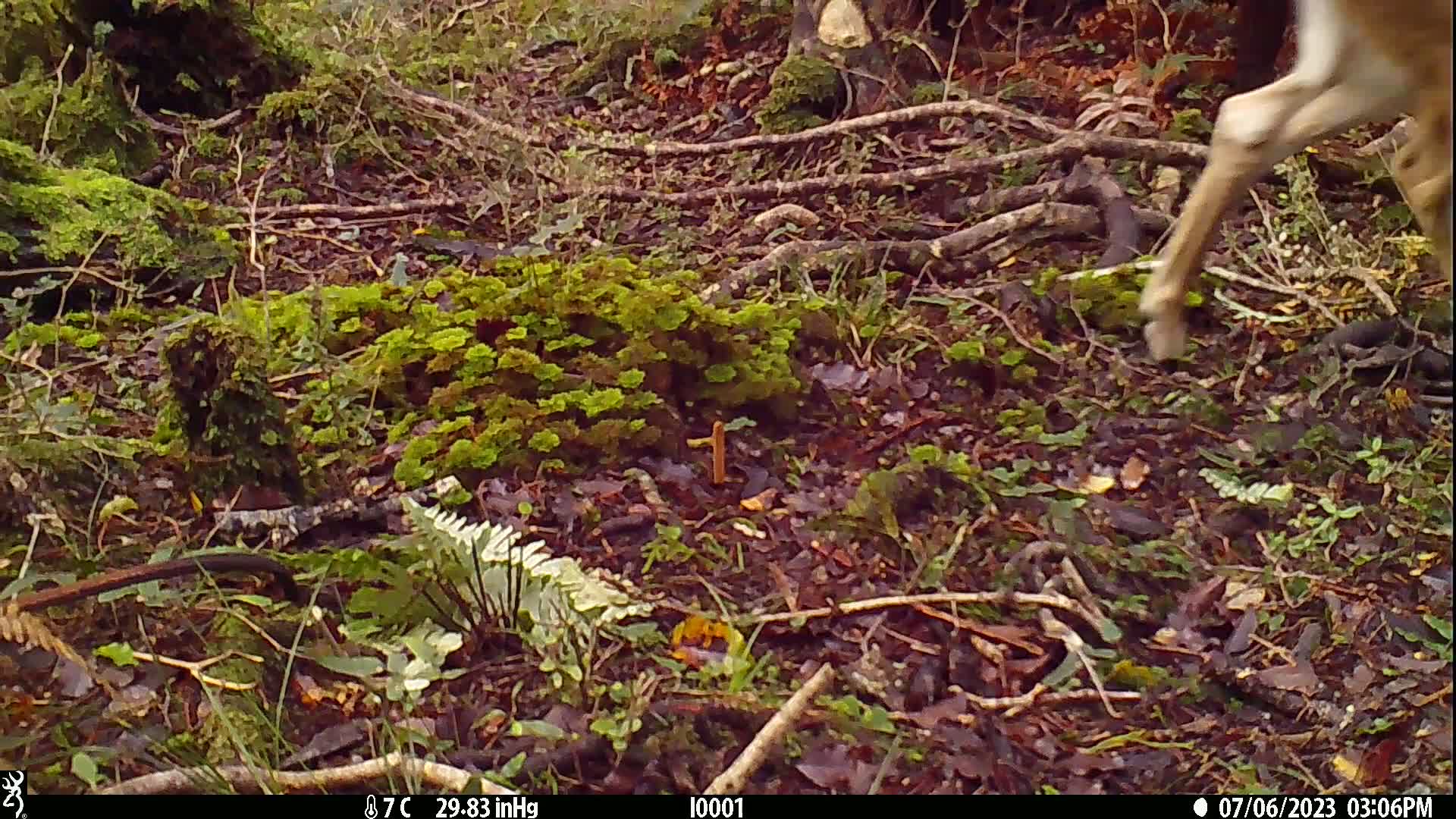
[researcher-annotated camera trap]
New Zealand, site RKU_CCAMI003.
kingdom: Animalia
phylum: Chordata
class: Mammalia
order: Artiodactyla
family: Cervidae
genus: Odocoileus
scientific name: Odocoileus virginianus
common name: white-tailed deer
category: white tailed deer